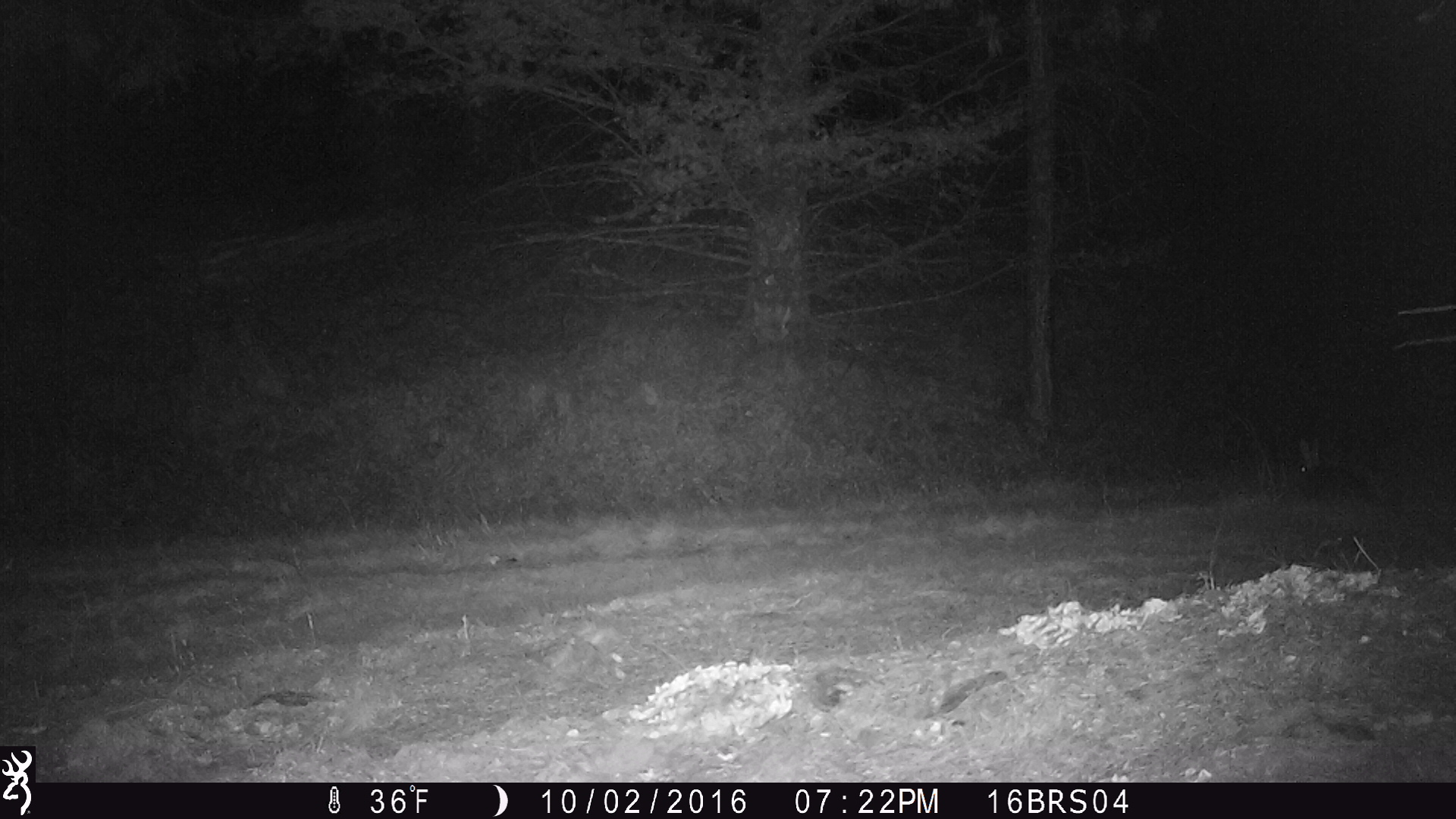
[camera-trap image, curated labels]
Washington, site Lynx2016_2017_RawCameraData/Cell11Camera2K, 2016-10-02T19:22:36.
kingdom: Animalia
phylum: Chordata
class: Mammalia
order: Lagomorpha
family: Leporidae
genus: Lepus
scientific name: Lepus americanus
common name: snowshoe hare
Lepus americanus (snowshoe hare). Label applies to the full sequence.